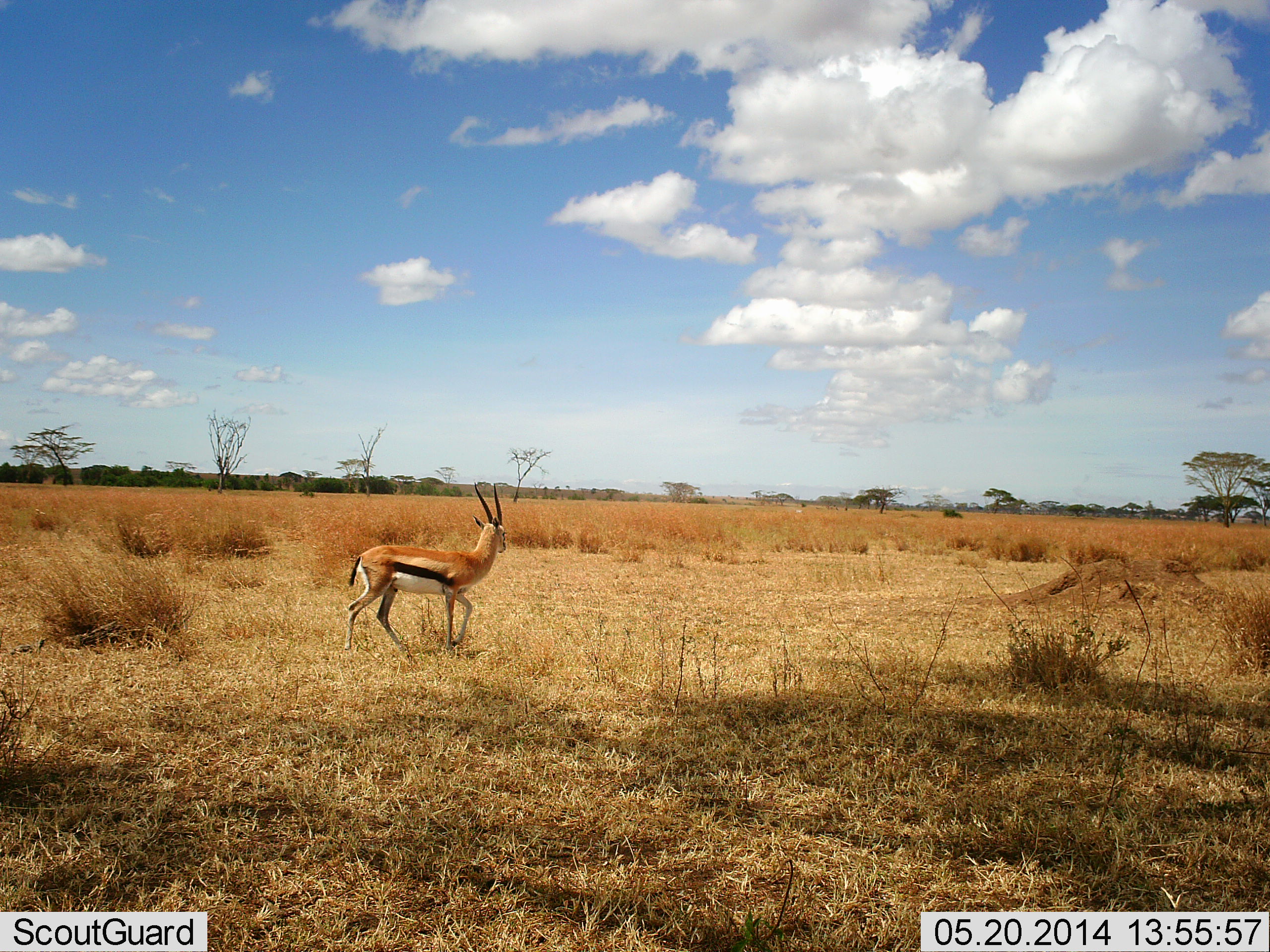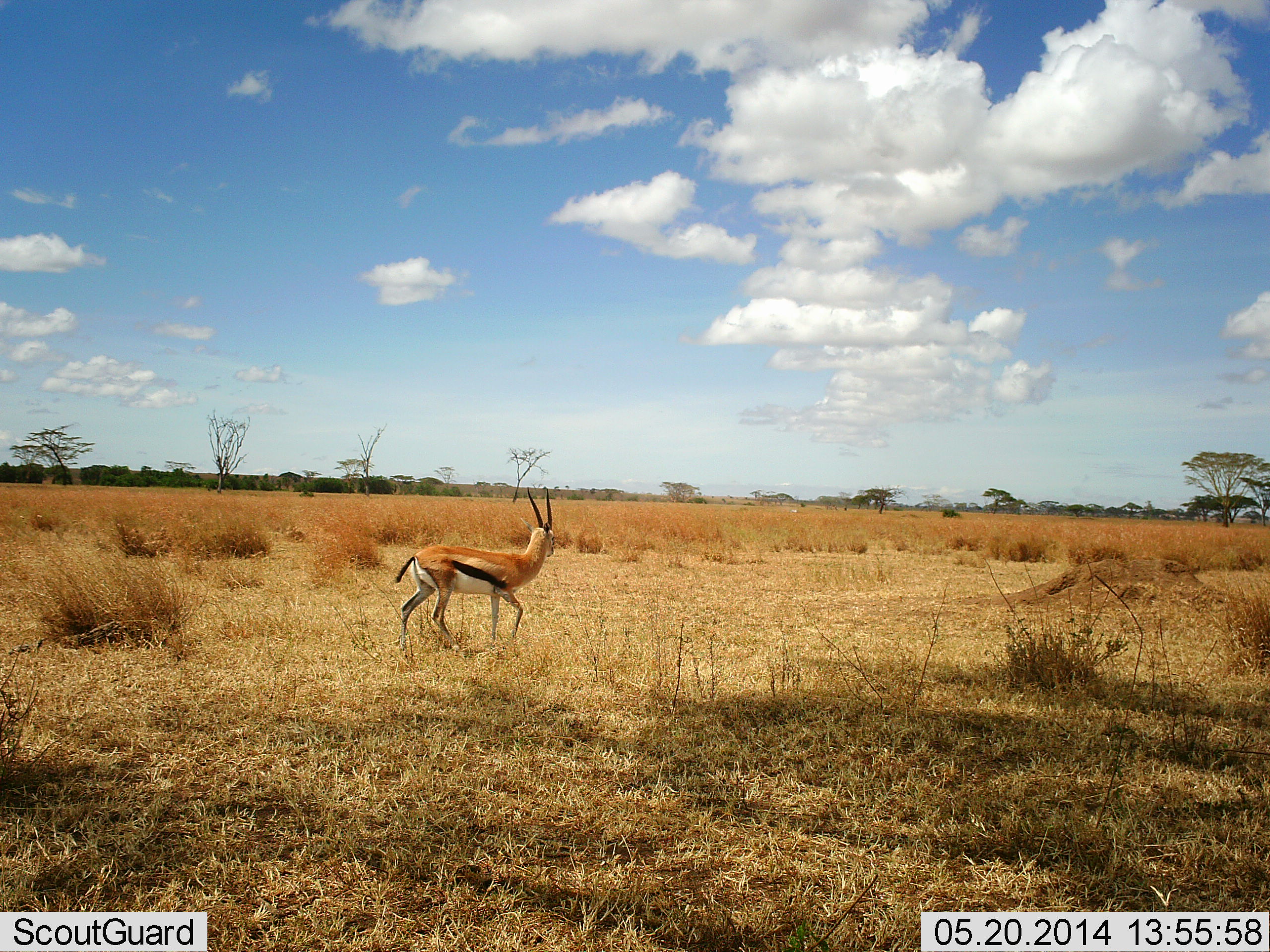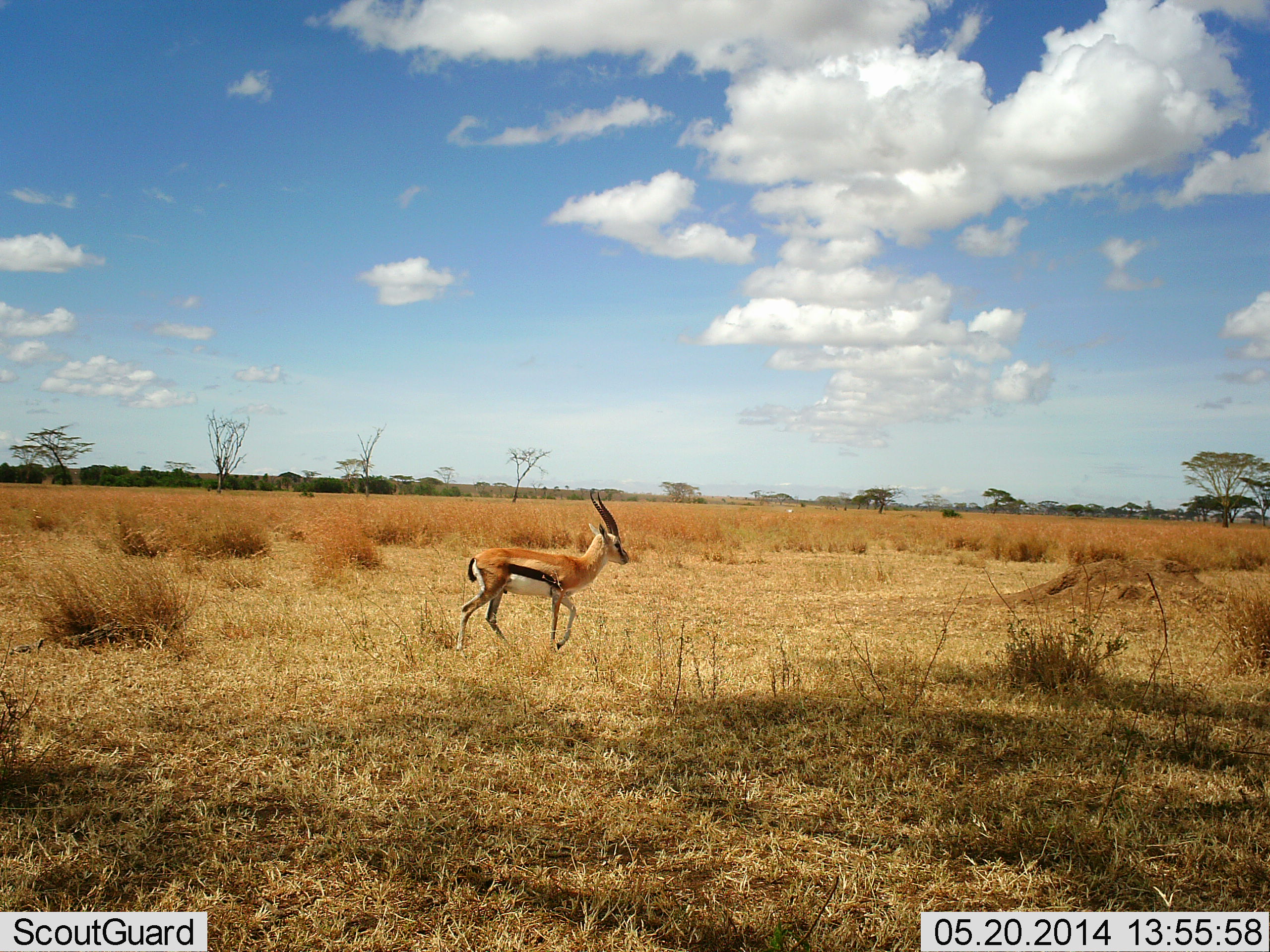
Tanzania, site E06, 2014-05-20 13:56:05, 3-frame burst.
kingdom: Animalia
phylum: Chordata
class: Mammalia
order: Artiodactyla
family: Bovidae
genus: Eudorcas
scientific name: Eudorcas thomsonii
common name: thomson's gazelle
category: gazellethomsons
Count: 1.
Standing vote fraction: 10%.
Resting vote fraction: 0%.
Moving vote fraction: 90%.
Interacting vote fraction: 0%.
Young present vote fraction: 0%.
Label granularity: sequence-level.